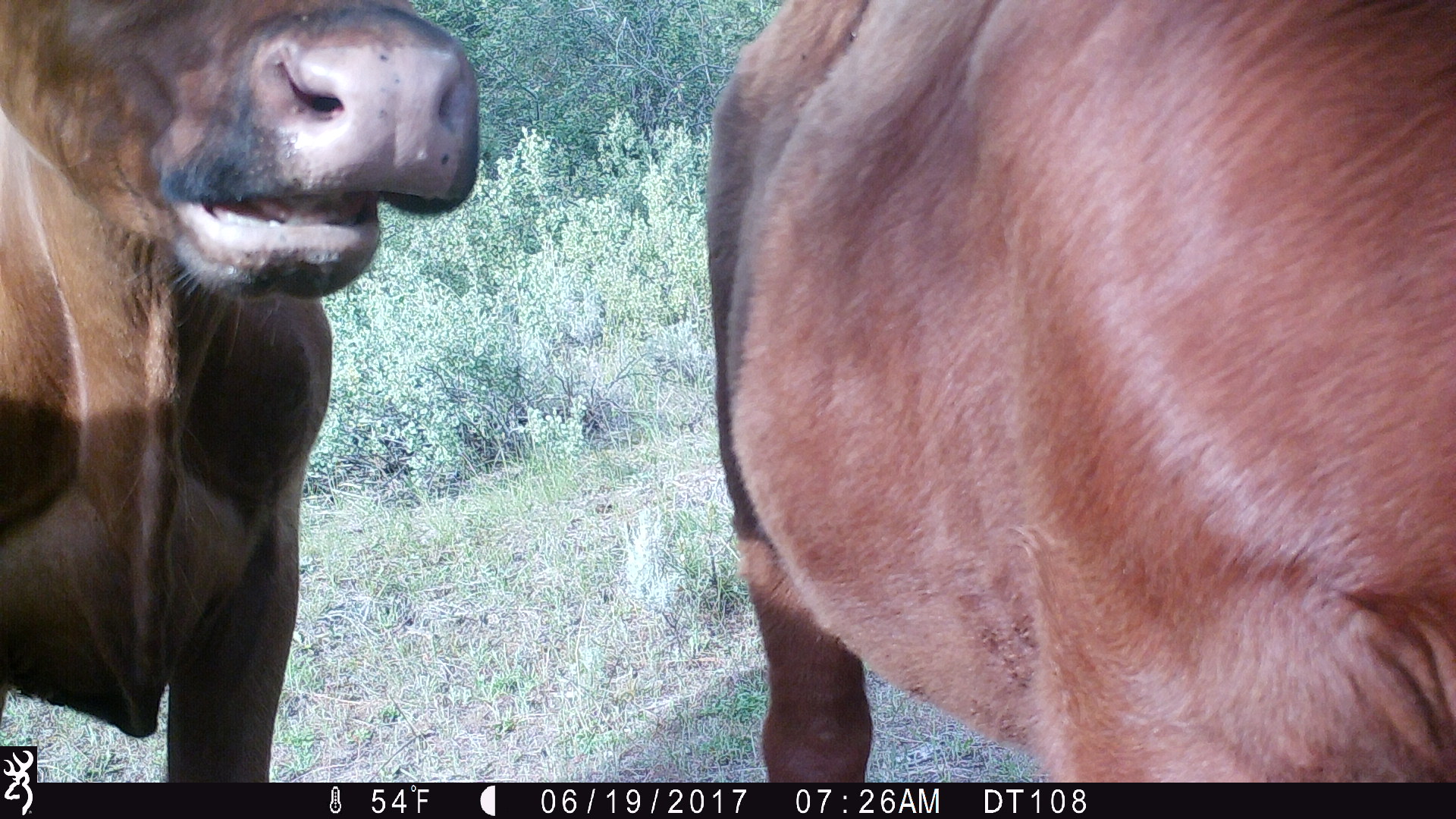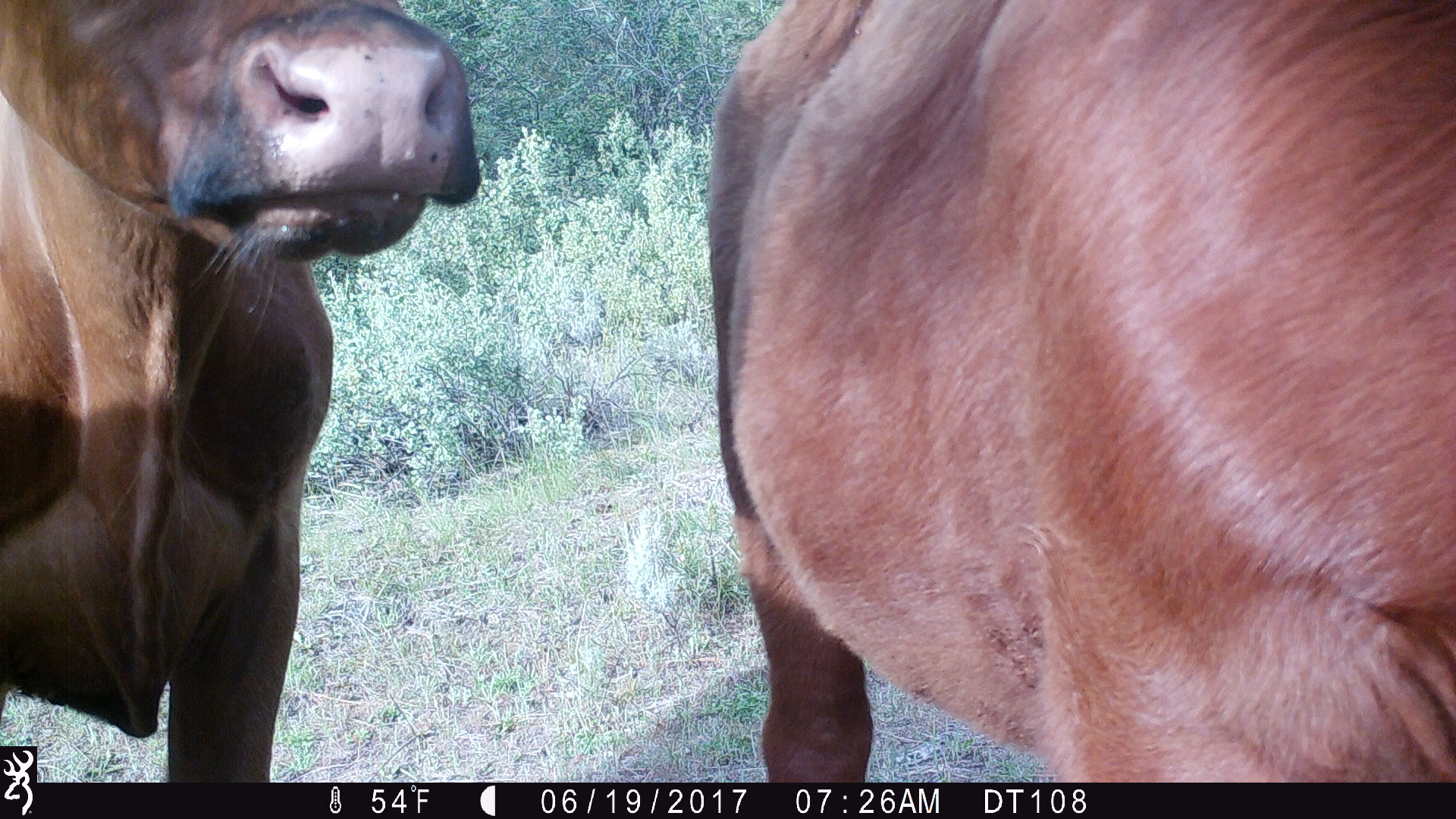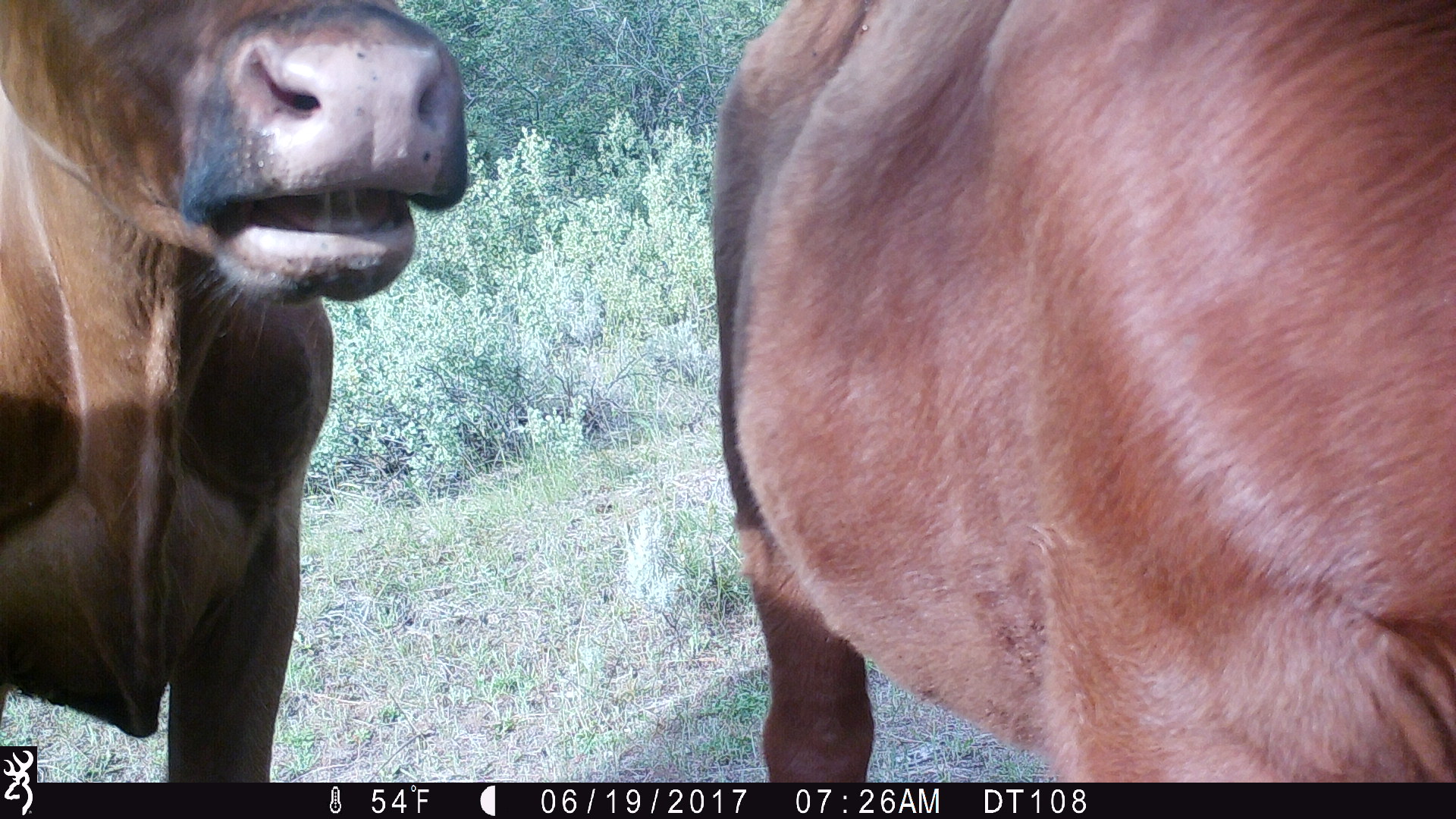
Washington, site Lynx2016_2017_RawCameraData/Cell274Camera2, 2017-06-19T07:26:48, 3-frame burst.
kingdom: Animalia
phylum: Chordata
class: Mammalia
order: Artiodactyla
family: Bovidae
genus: Bos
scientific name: Bos taurus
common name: domestic cattle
Domestic cattle (Bos taurus). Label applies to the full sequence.